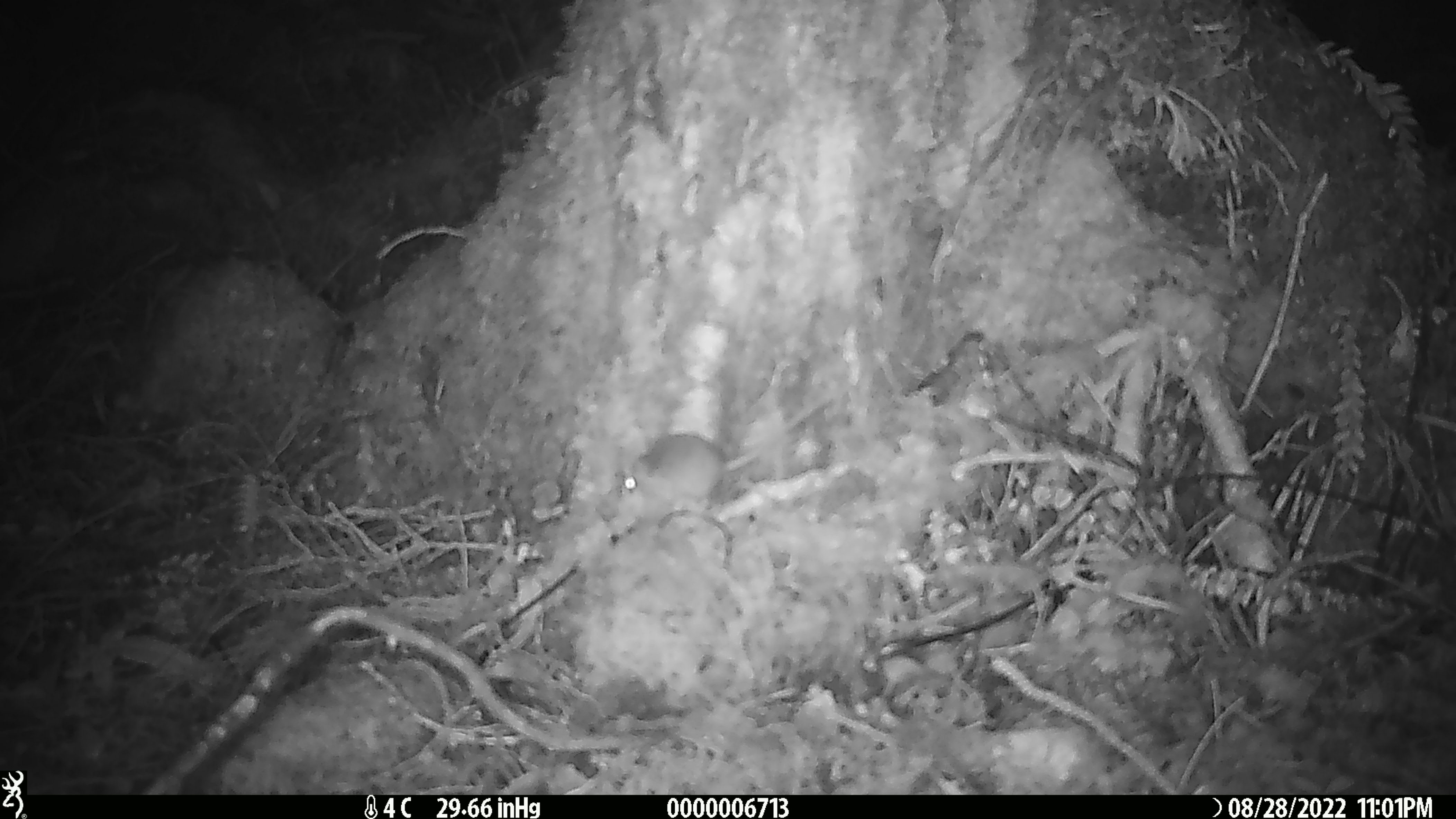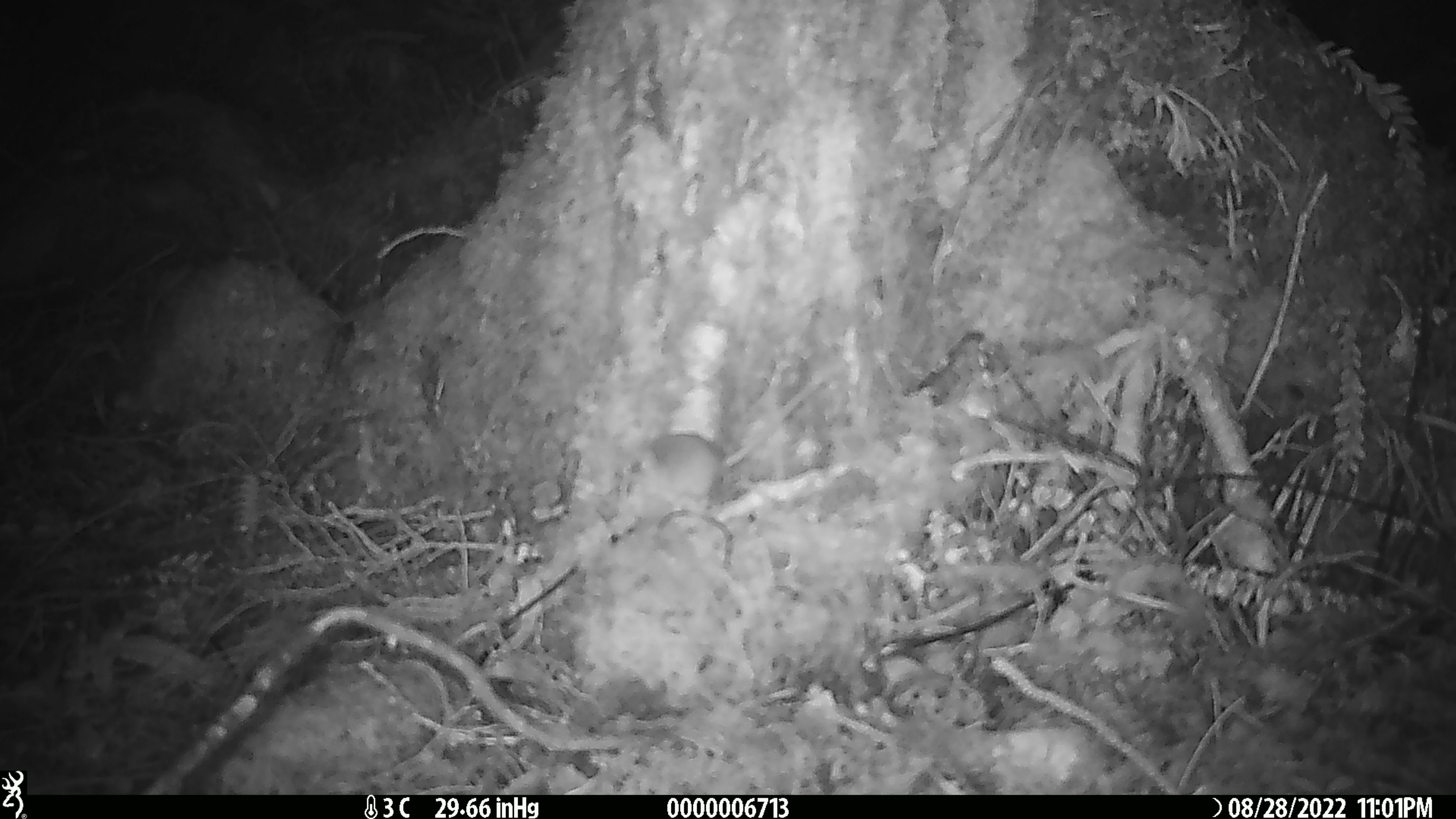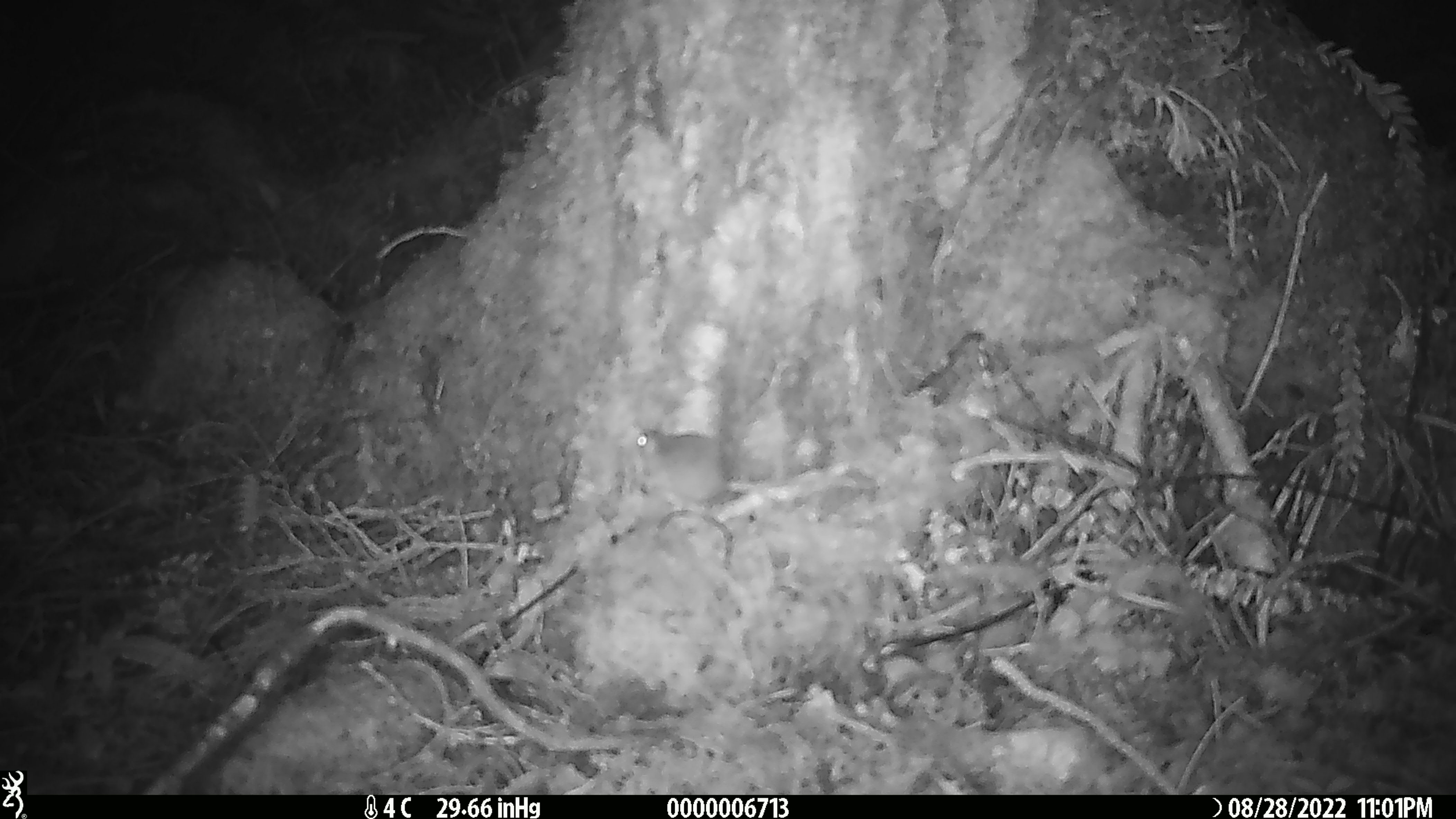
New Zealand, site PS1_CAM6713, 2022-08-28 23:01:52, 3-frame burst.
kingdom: Animalia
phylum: Chordata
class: Mammalia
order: Rodentia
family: Muridae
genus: Mus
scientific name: Mus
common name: mouse